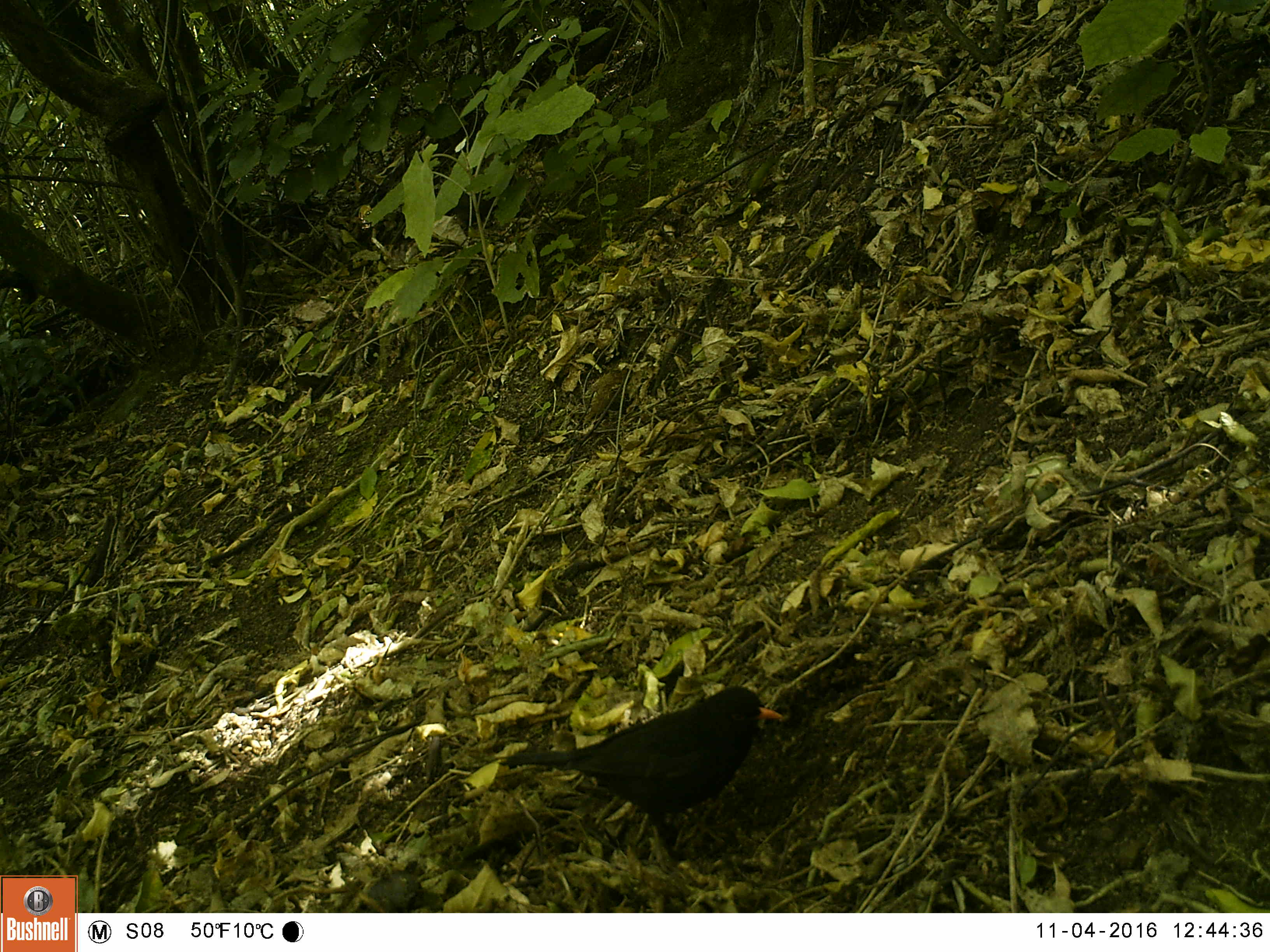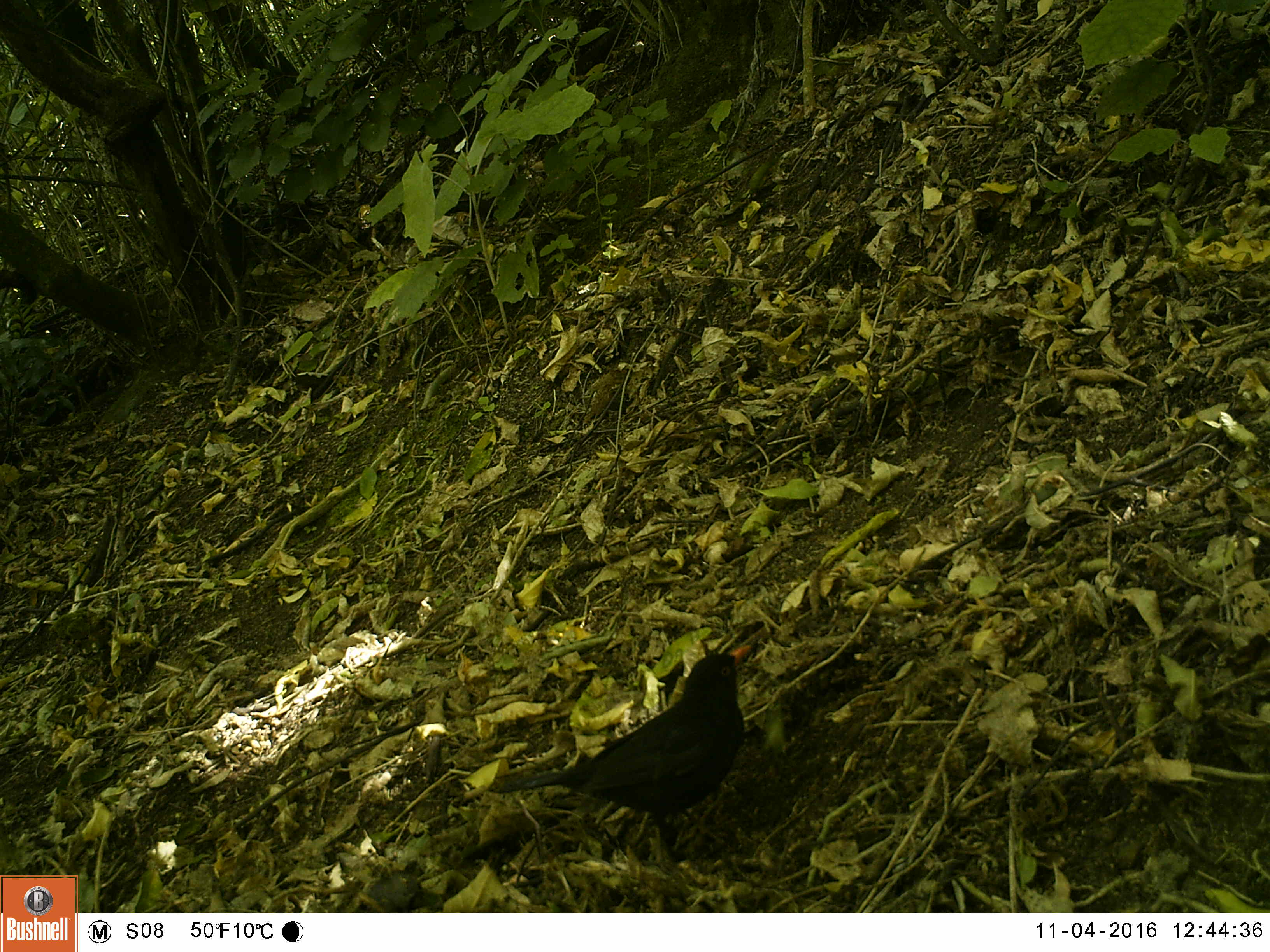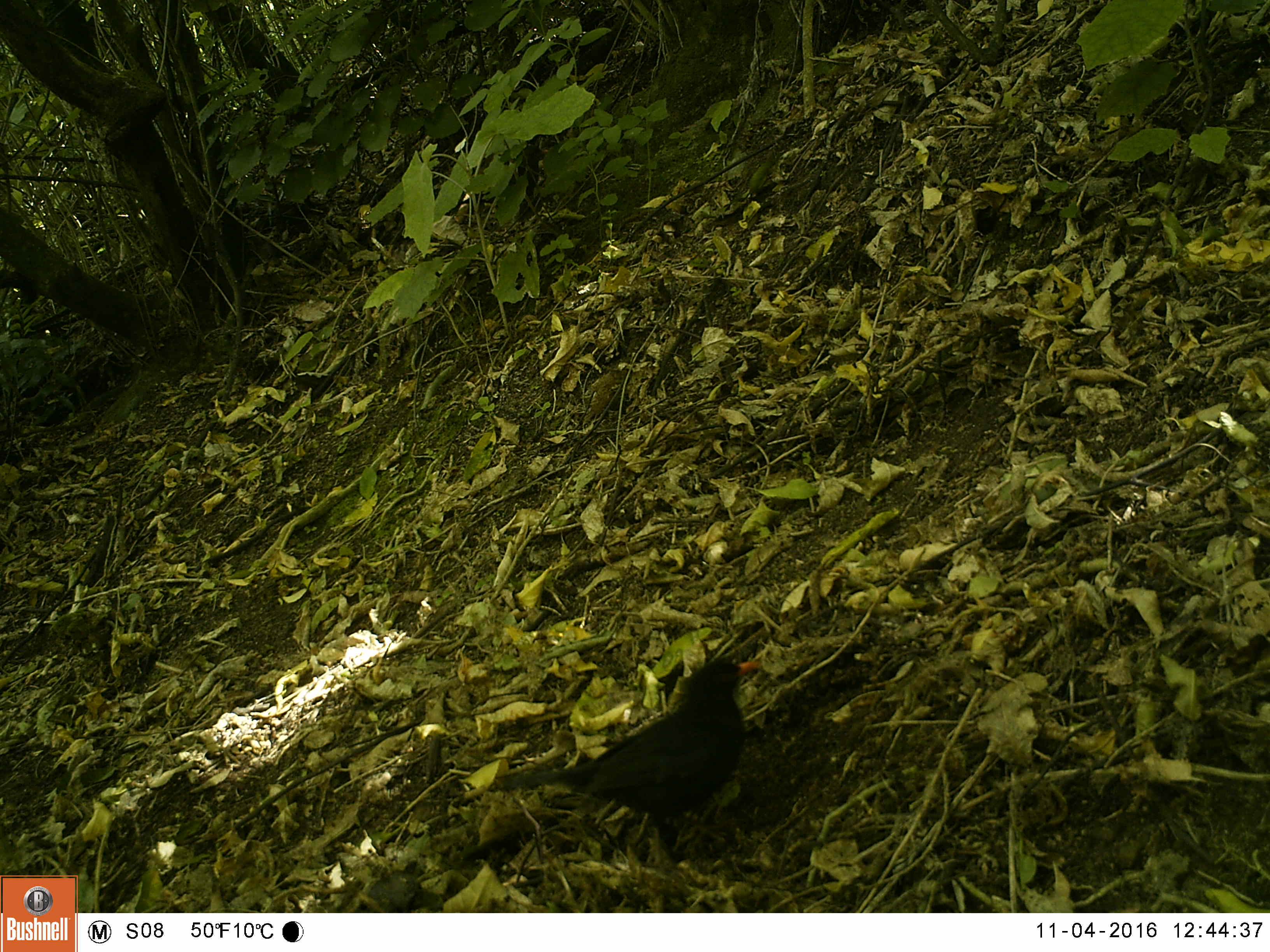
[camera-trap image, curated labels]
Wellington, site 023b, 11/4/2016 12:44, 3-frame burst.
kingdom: Animalia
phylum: Chordata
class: Aves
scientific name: Aves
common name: bird